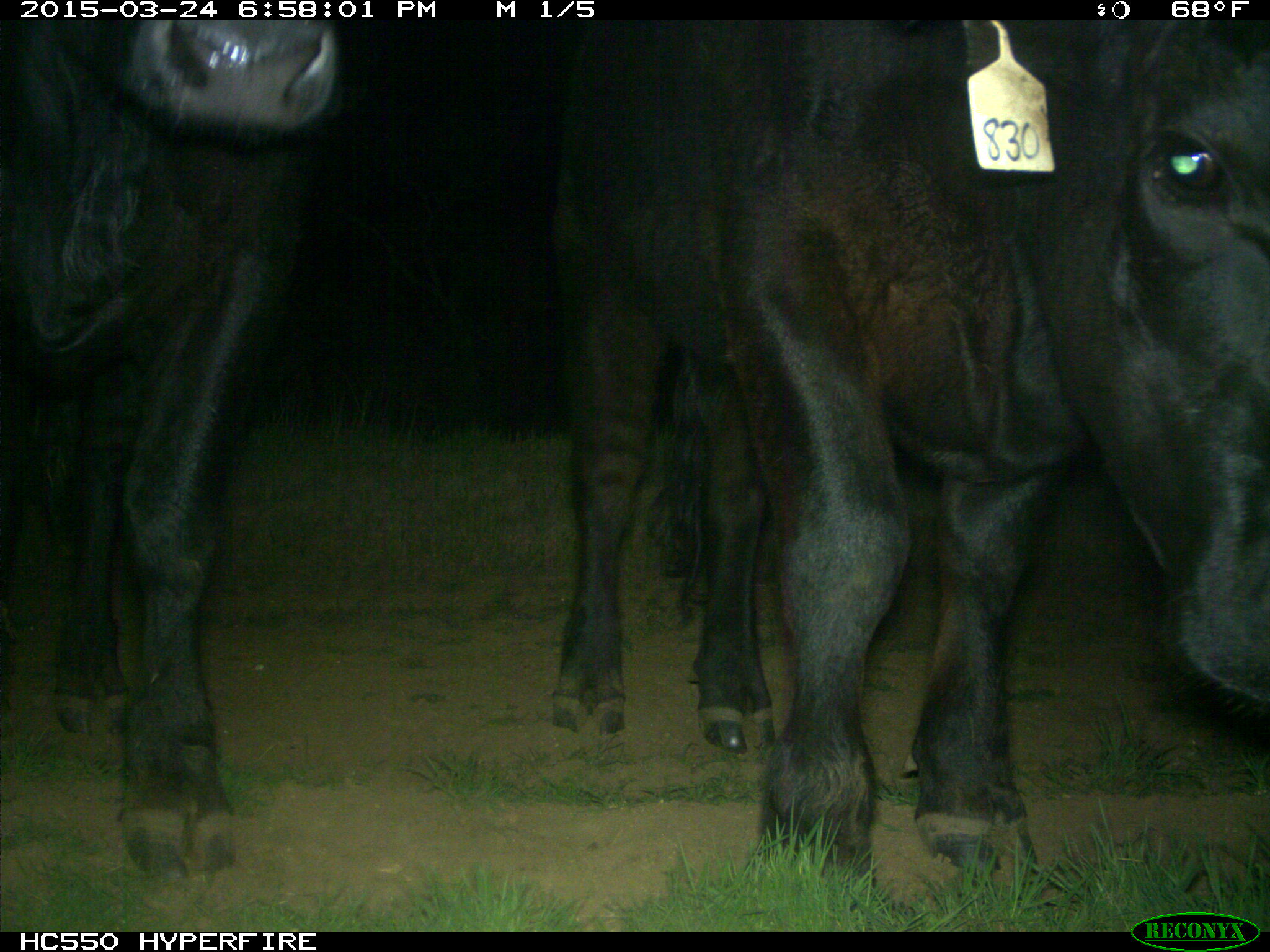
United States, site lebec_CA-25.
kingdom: Animalia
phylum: Chordata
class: Mammalia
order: Artiodactyla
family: Bovidae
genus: Bos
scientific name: Bos taurus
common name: domestic cow